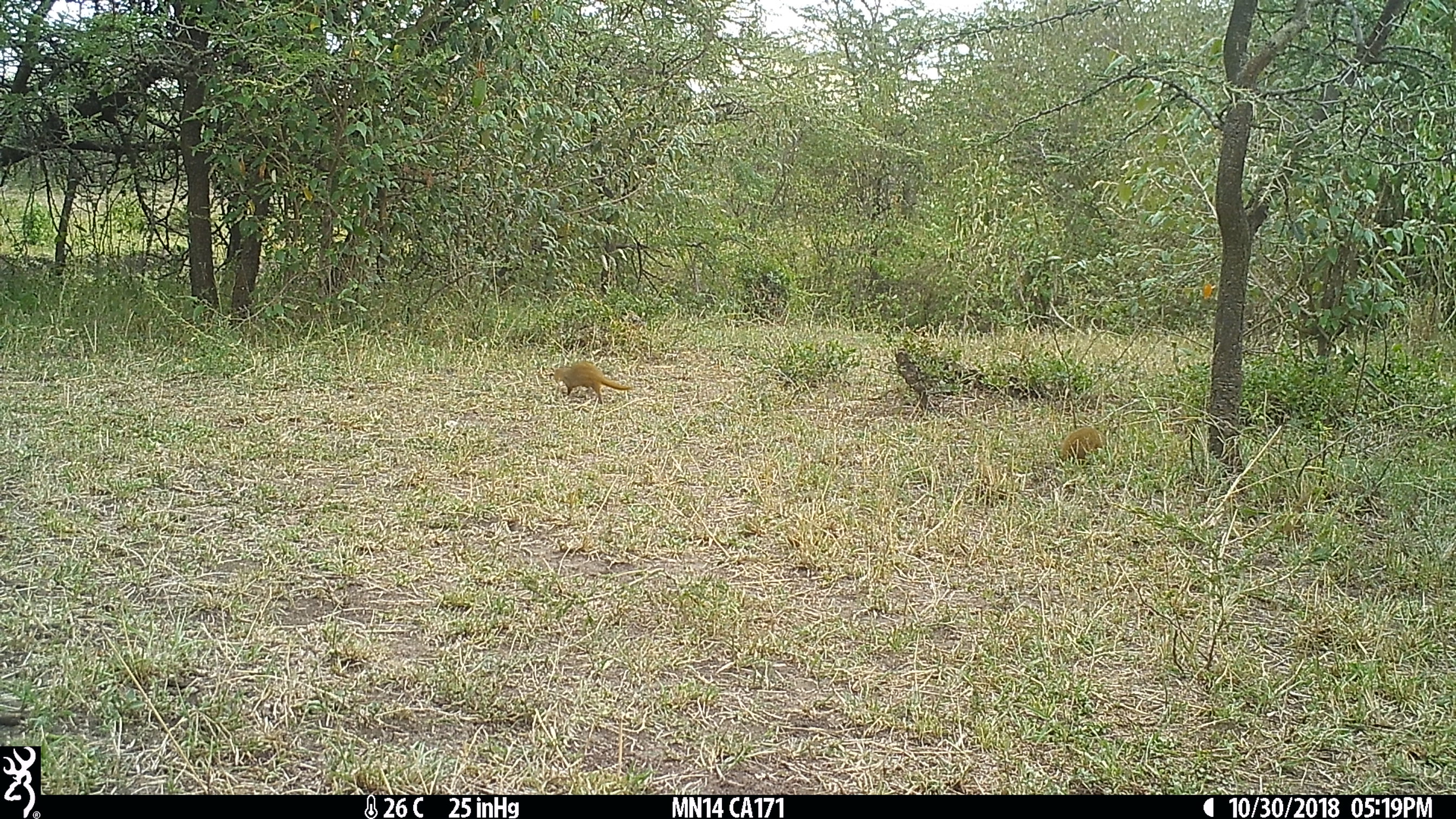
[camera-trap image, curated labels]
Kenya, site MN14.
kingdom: Animalia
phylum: Chordata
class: Mammalia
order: Carnivora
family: Herpestidae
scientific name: Herpestidae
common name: mongoose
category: mongoose other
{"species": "mongoose other (mongoose) (Herpestidae)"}